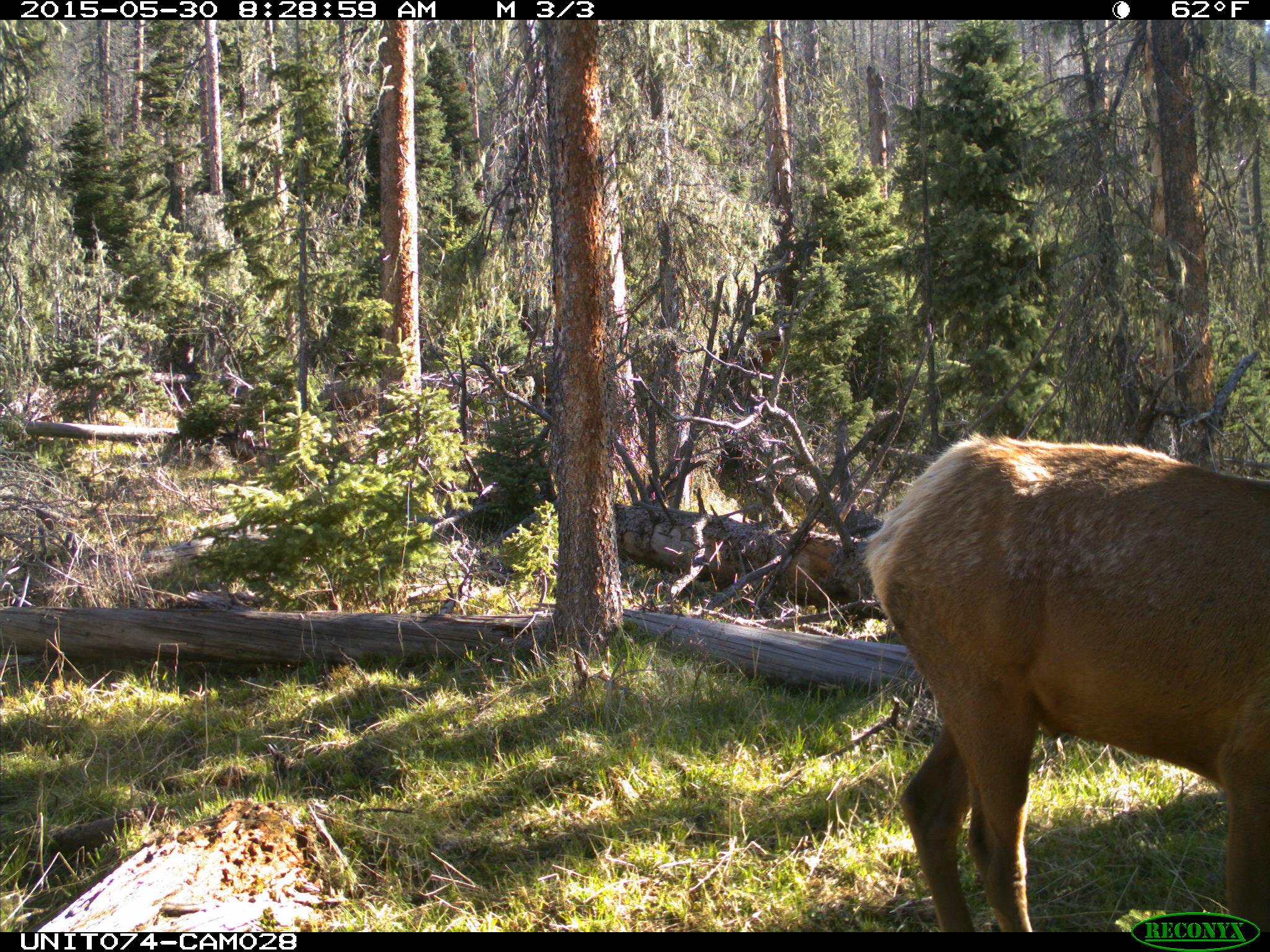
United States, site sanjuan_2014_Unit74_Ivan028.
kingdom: Animalia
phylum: Chordata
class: Mammalia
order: Artiodactyla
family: Cervidae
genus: Cervus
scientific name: Cervus elaphus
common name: red deer